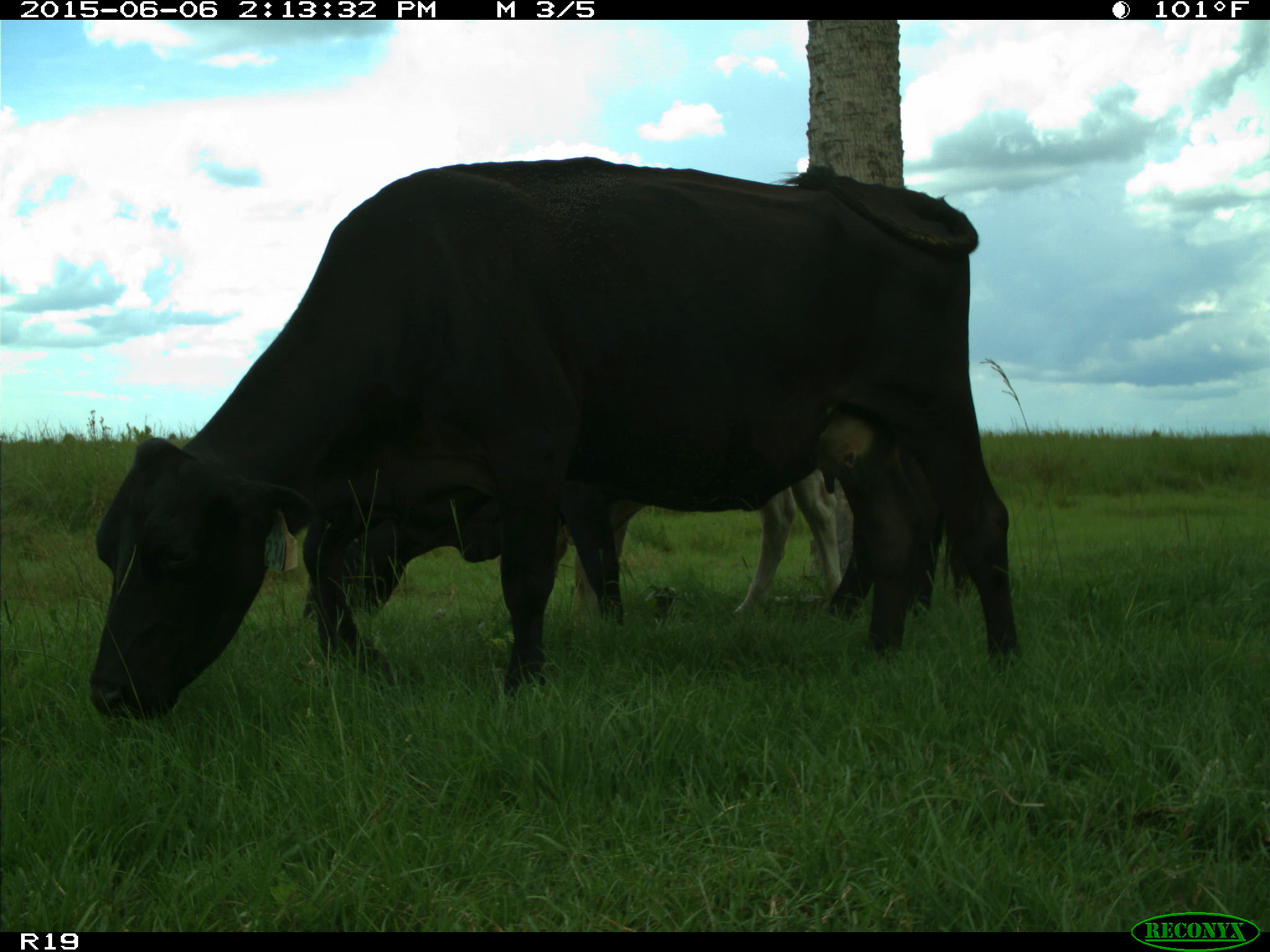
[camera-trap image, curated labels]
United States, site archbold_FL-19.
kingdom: Animalia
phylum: Chordata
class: Mammalia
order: Artiodactyla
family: Bovidae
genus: Bos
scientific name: Bos taurus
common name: domestic cow